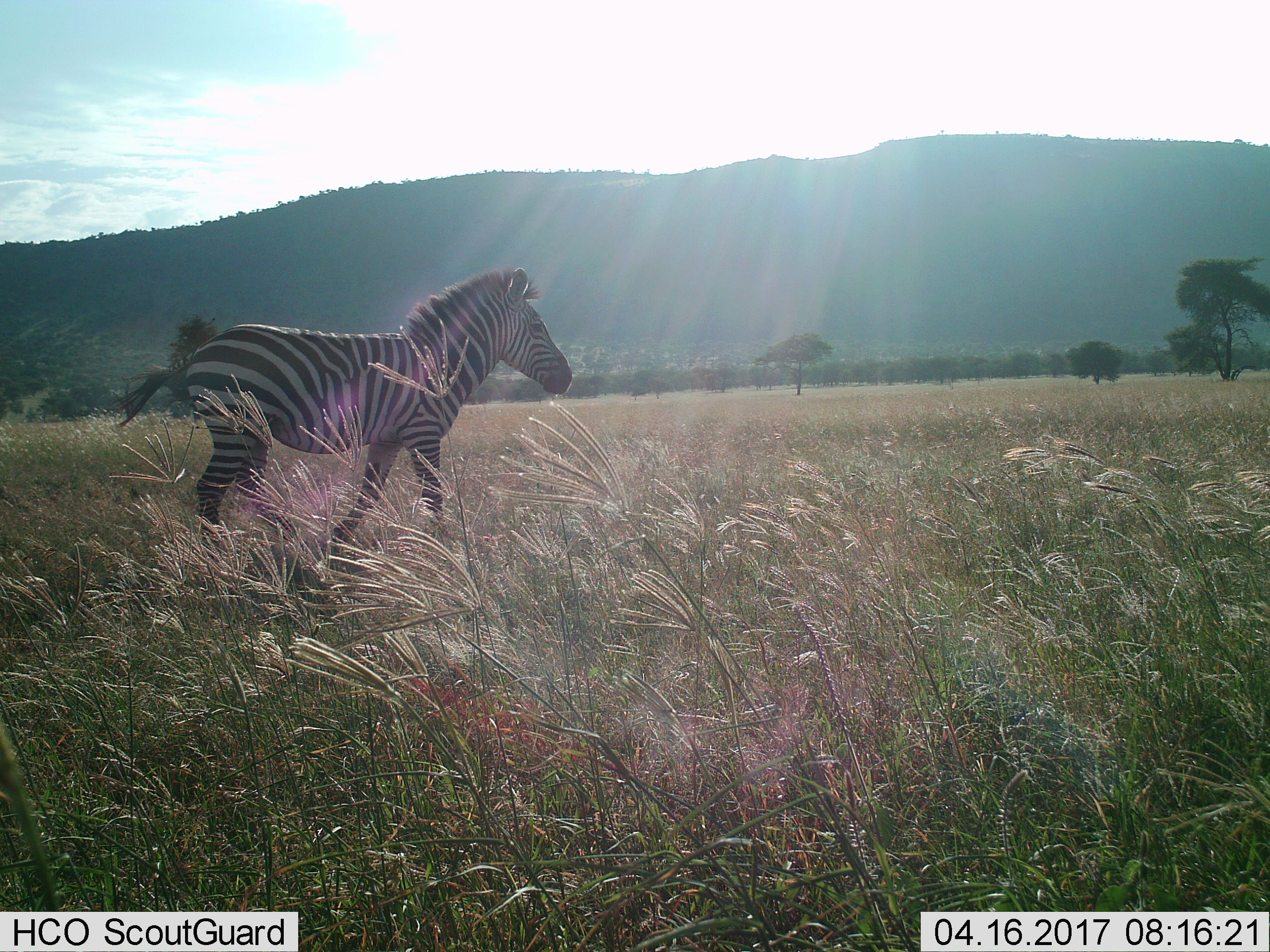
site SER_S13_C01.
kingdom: Animalia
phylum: Chordata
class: Mammalia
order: Perissodactyla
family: Equidae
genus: Equus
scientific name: Equus quagga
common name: plains zebra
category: zebraplains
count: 1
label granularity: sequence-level